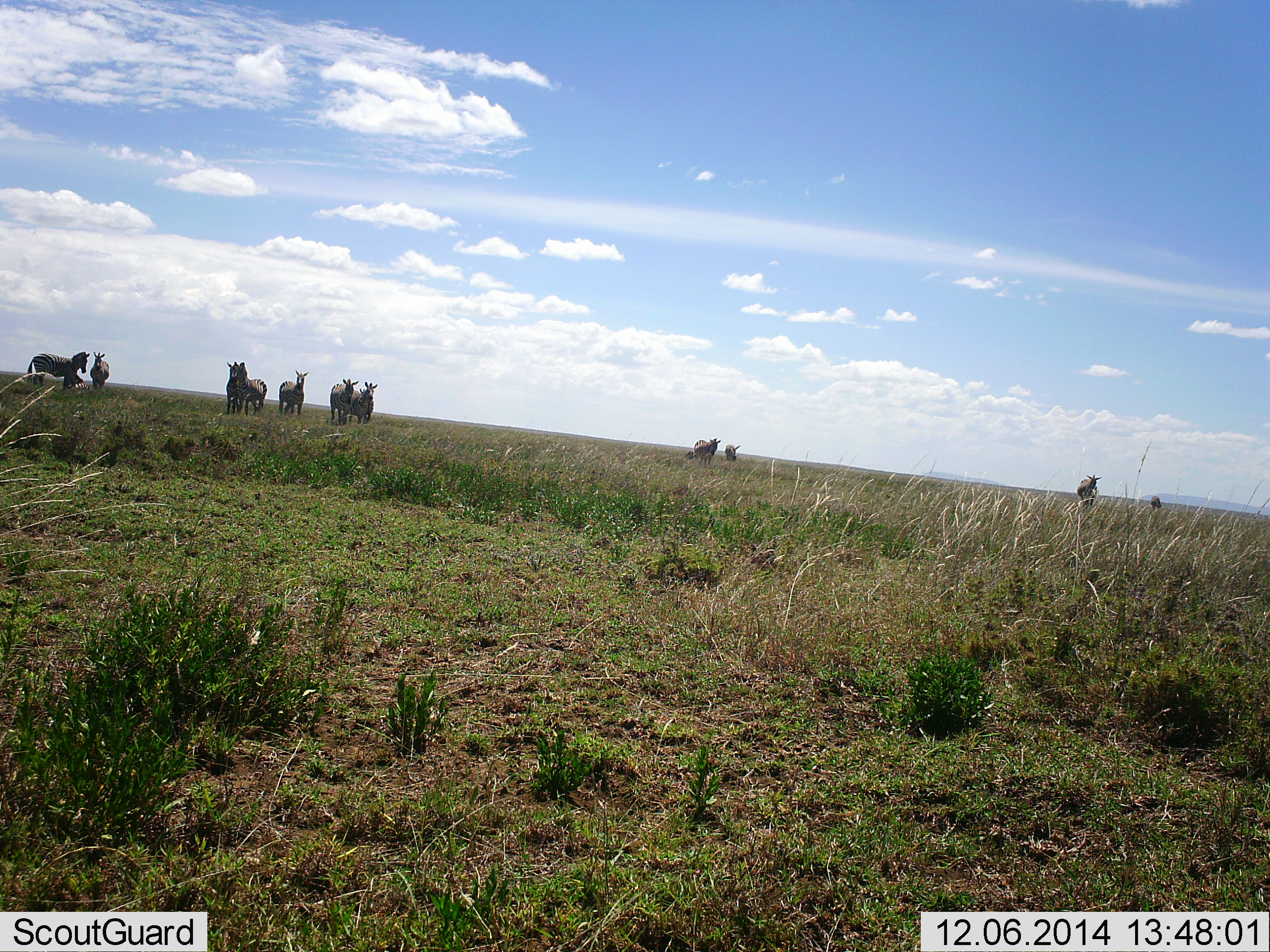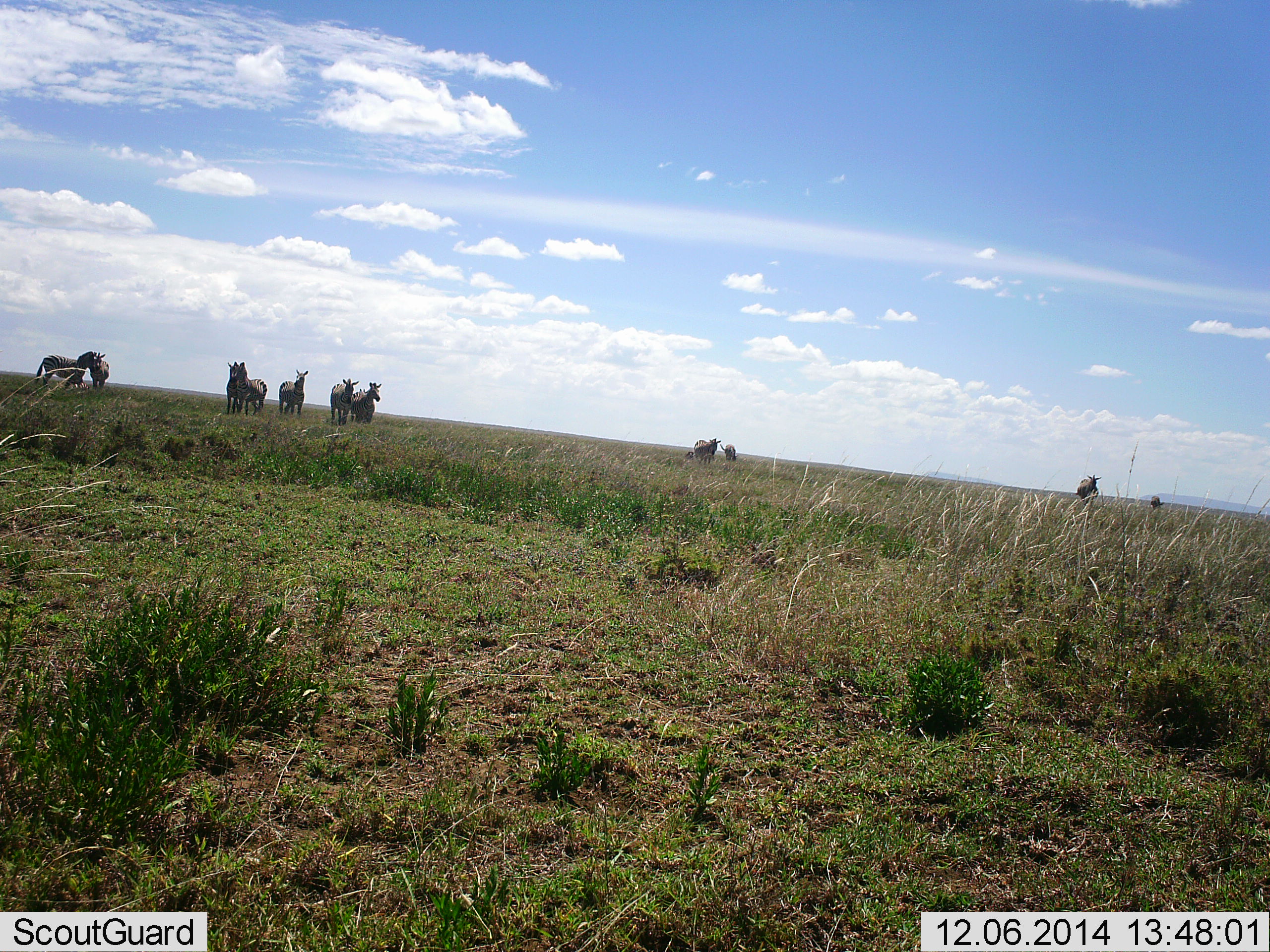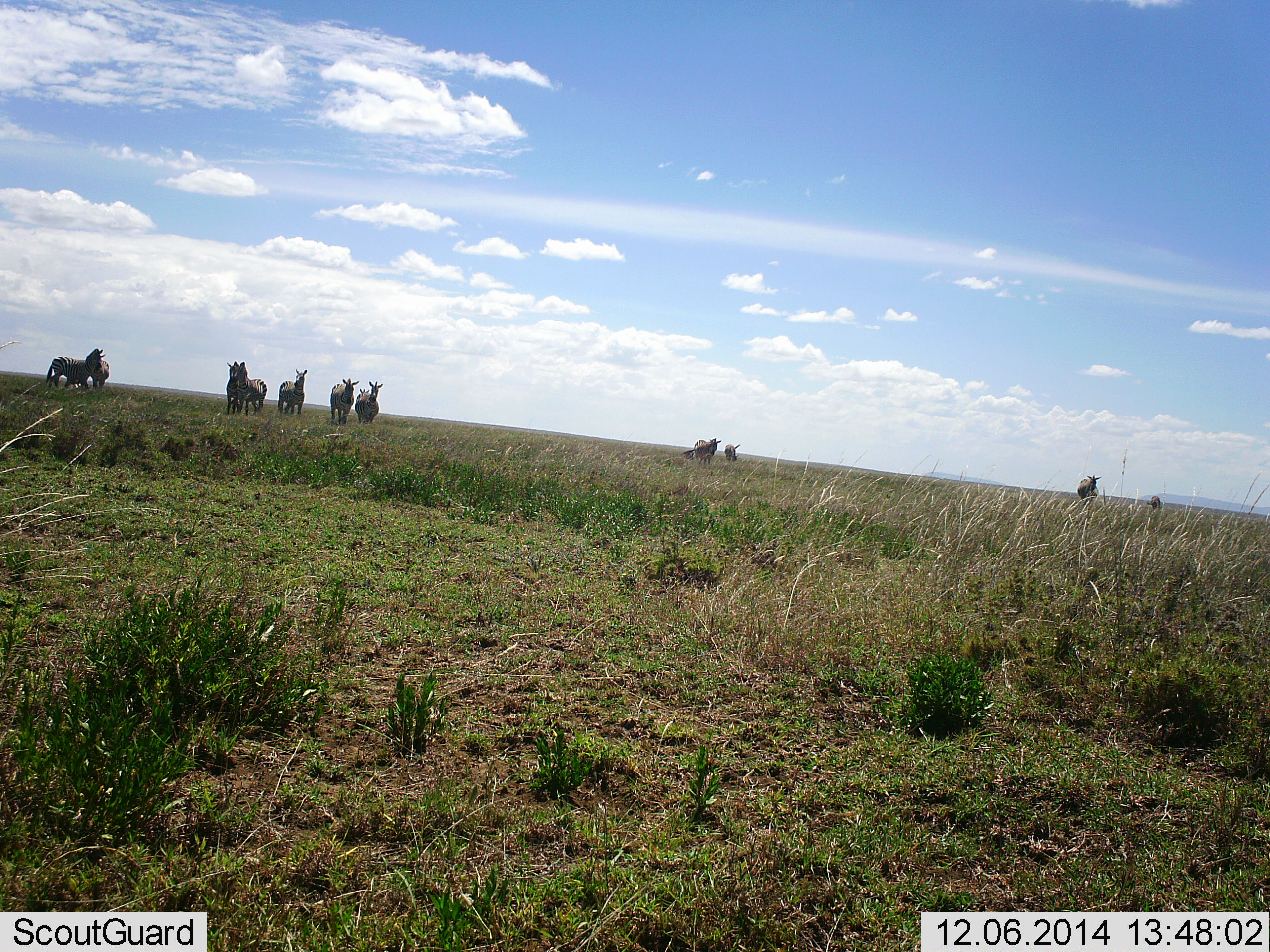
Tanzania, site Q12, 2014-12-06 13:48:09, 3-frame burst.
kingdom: Animalia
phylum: Chordata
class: Mammalia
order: Perissodactyla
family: Equidae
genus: Equus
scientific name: Equus quagga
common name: plains zebra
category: zebra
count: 11-50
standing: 90%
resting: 0%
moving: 40%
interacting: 0%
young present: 0%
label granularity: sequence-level